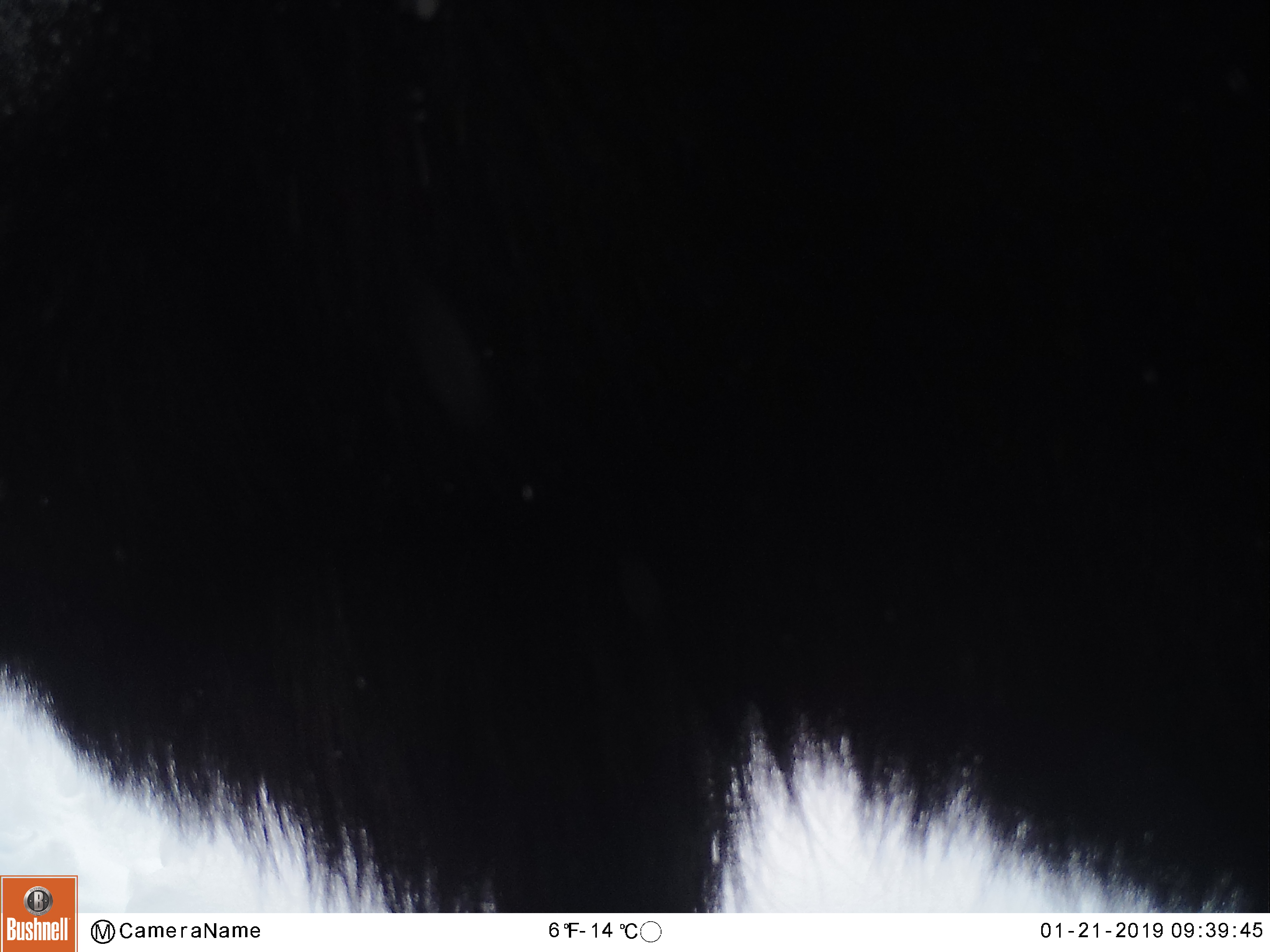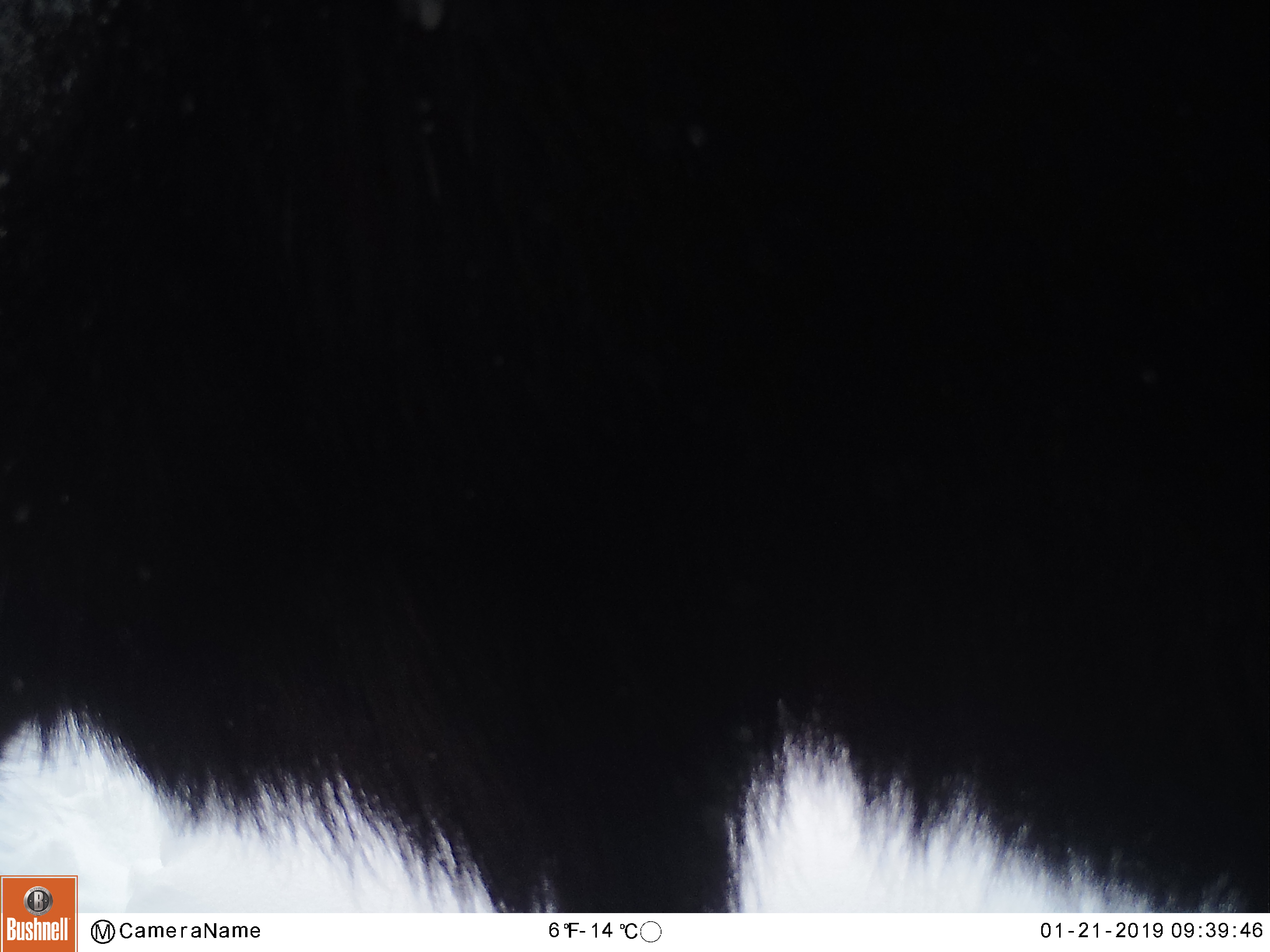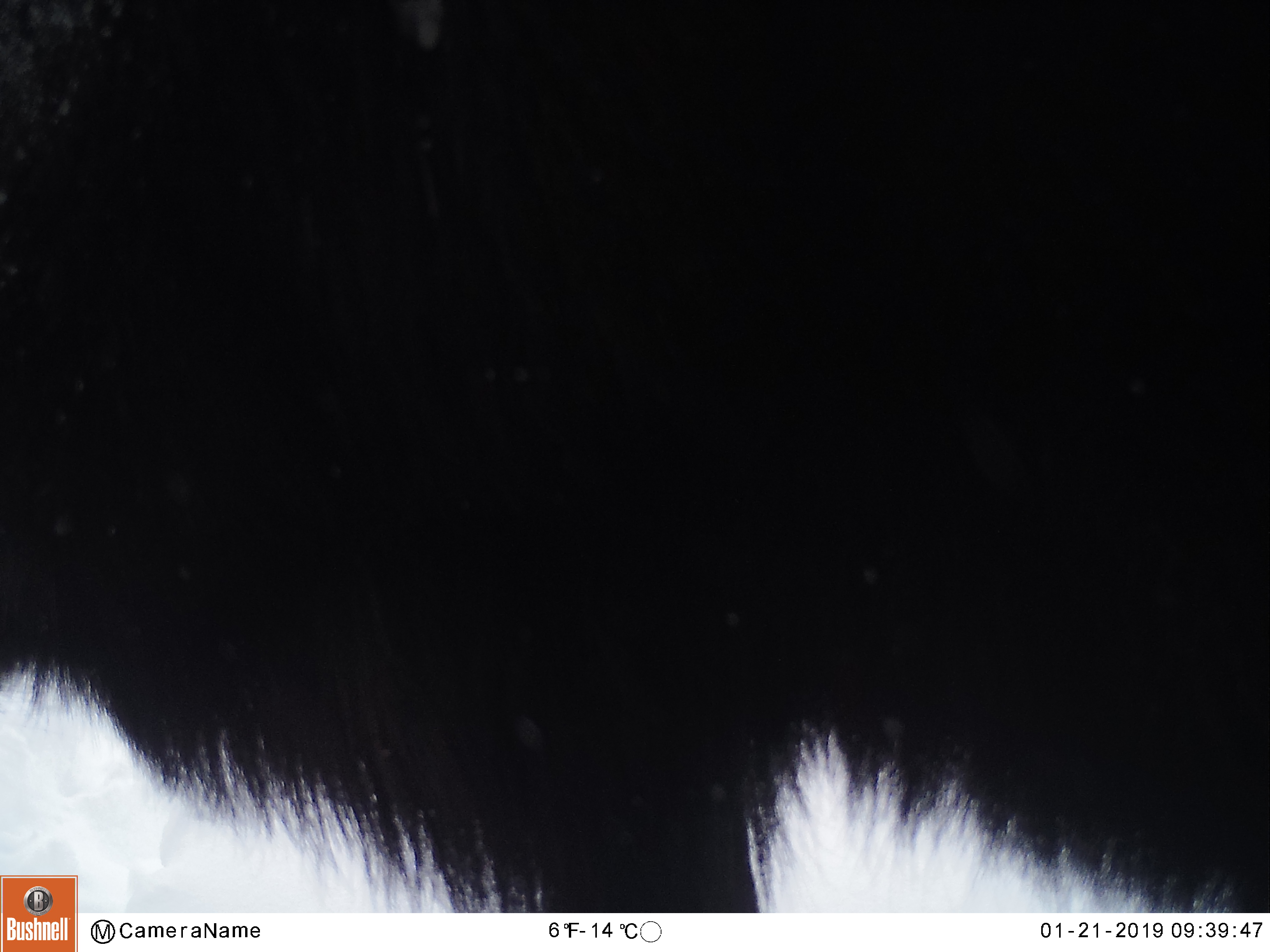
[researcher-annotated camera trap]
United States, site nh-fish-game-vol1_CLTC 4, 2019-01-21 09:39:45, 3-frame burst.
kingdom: Animalia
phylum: Chordata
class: Mammalia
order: Artiodactyla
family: Cervidae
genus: Alces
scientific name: Alces alces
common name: moose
Moose (Alces alces).